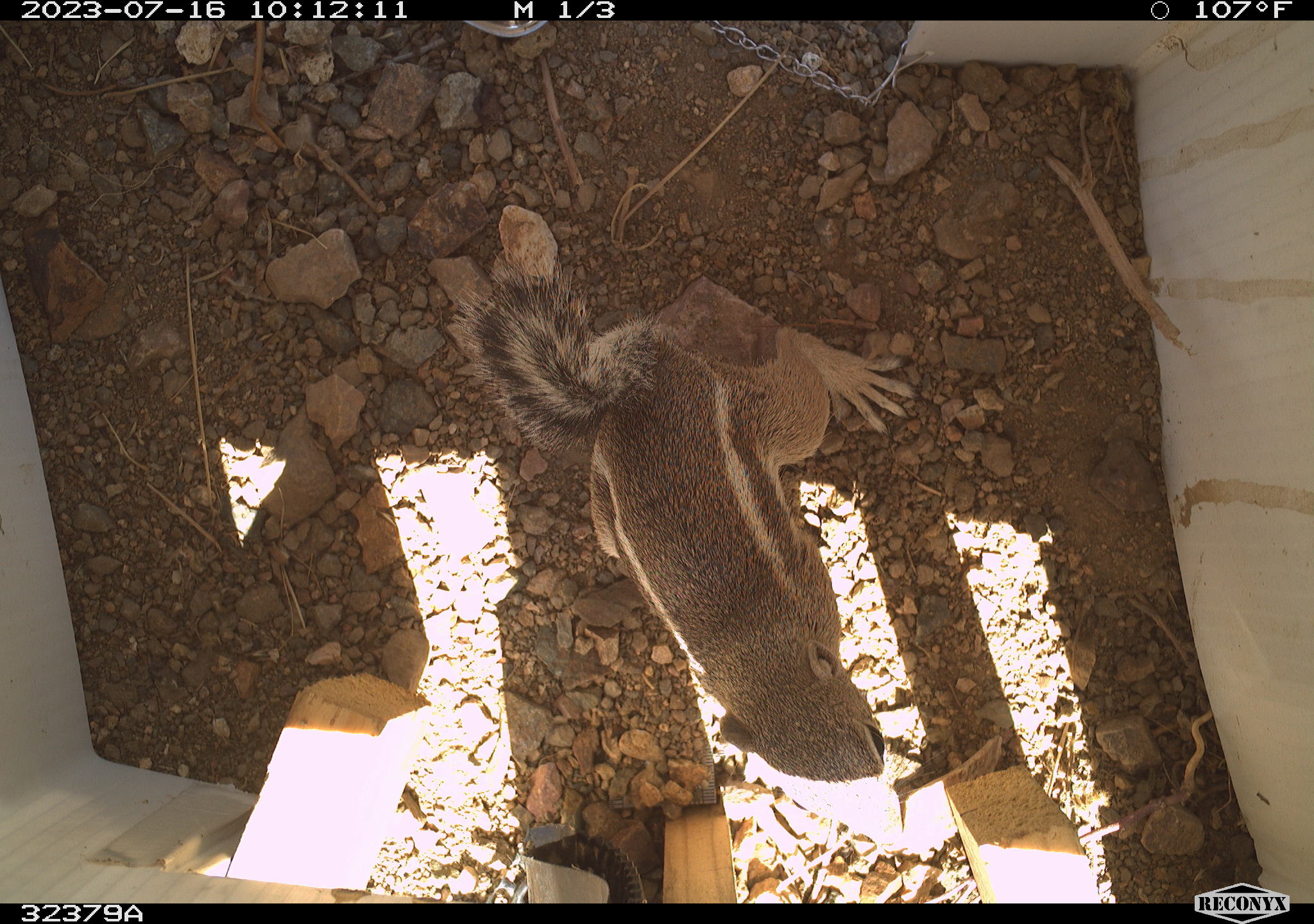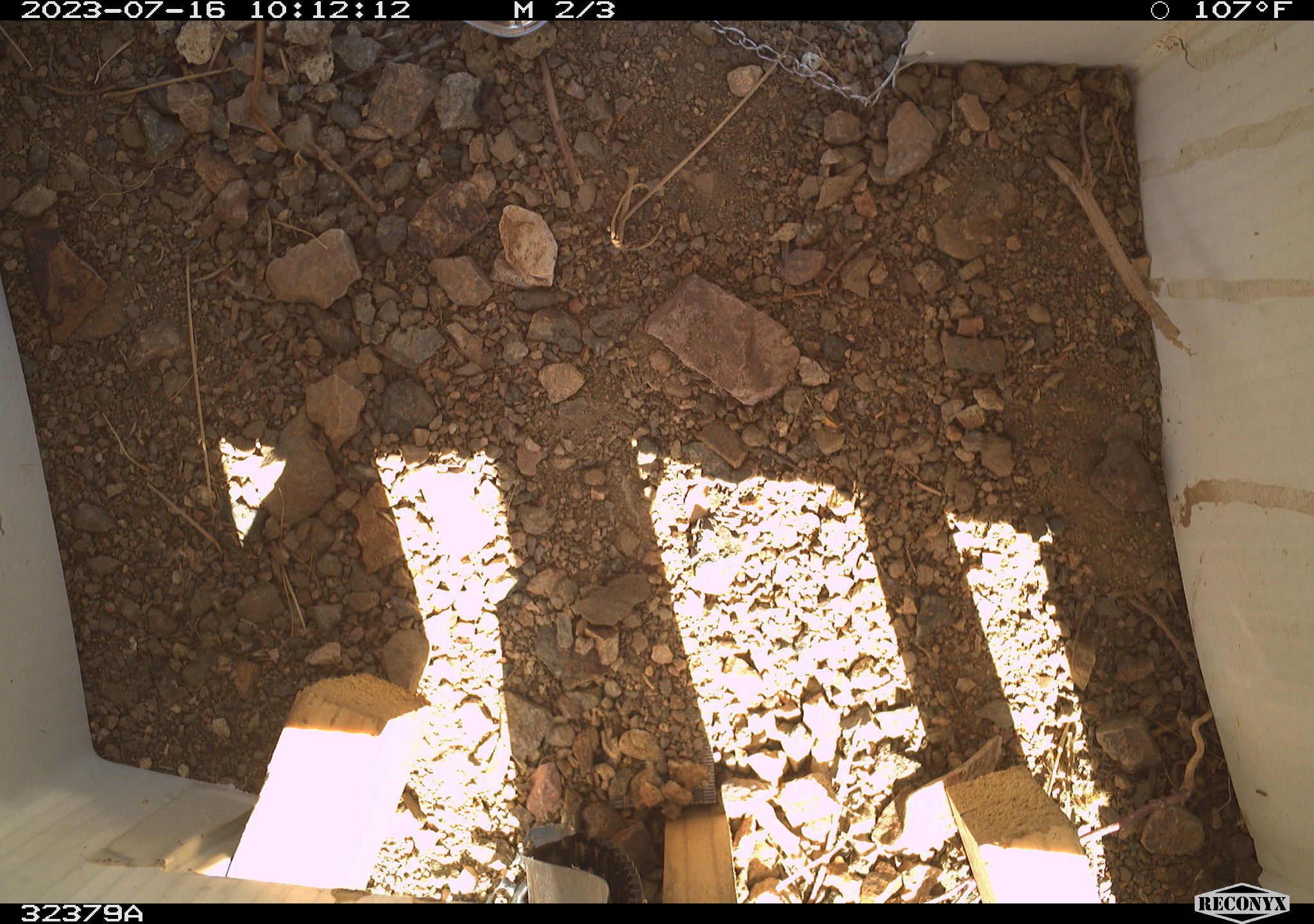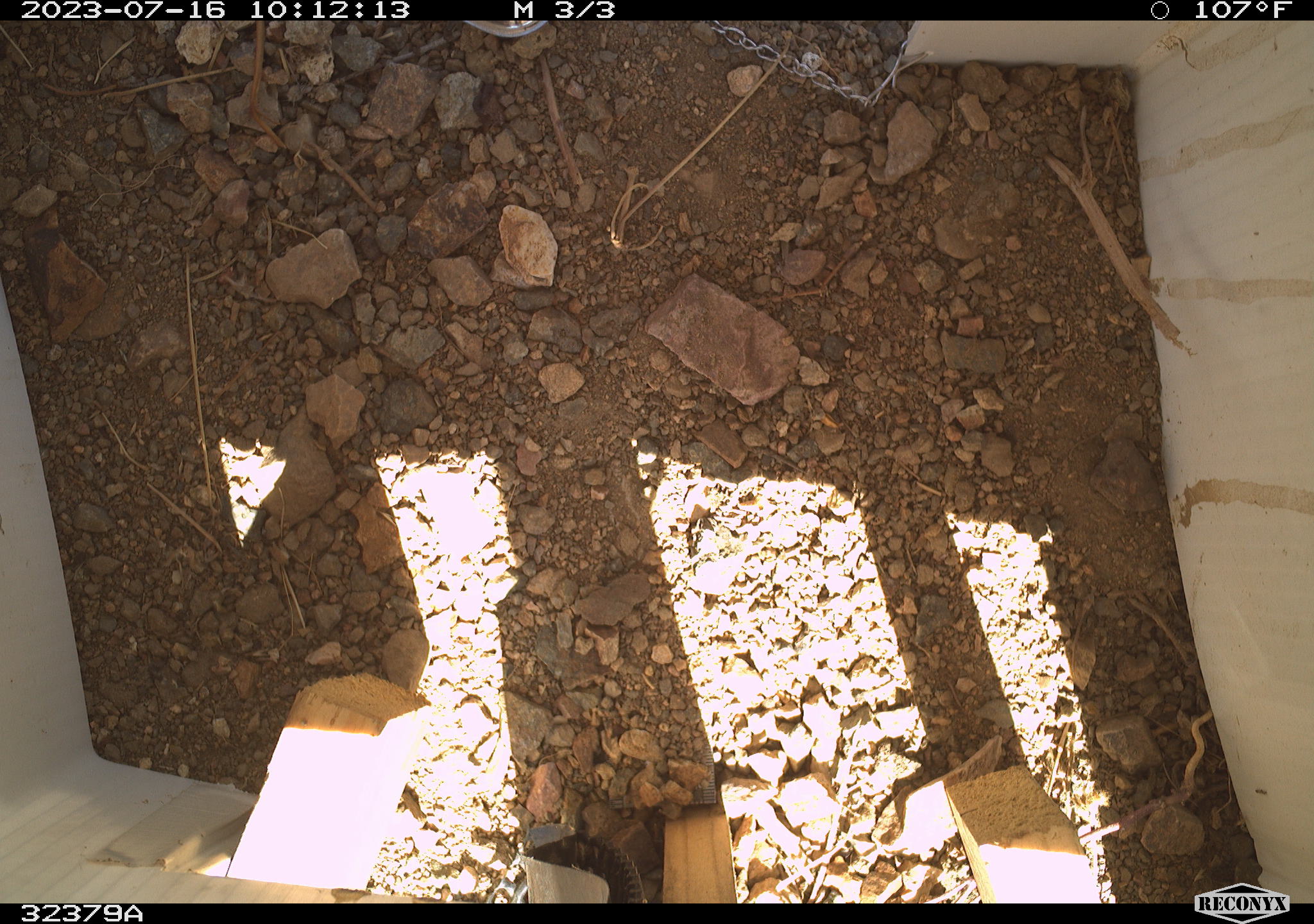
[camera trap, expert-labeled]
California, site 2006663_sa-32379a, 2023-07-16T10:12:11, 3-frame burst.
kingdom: Animalia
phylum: Chordata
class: Mammalia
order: Rodentia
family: Sciuridae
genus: Ammospermophilus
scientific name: Ammospermophilus leucurus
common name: white-tailed antelope squirrel